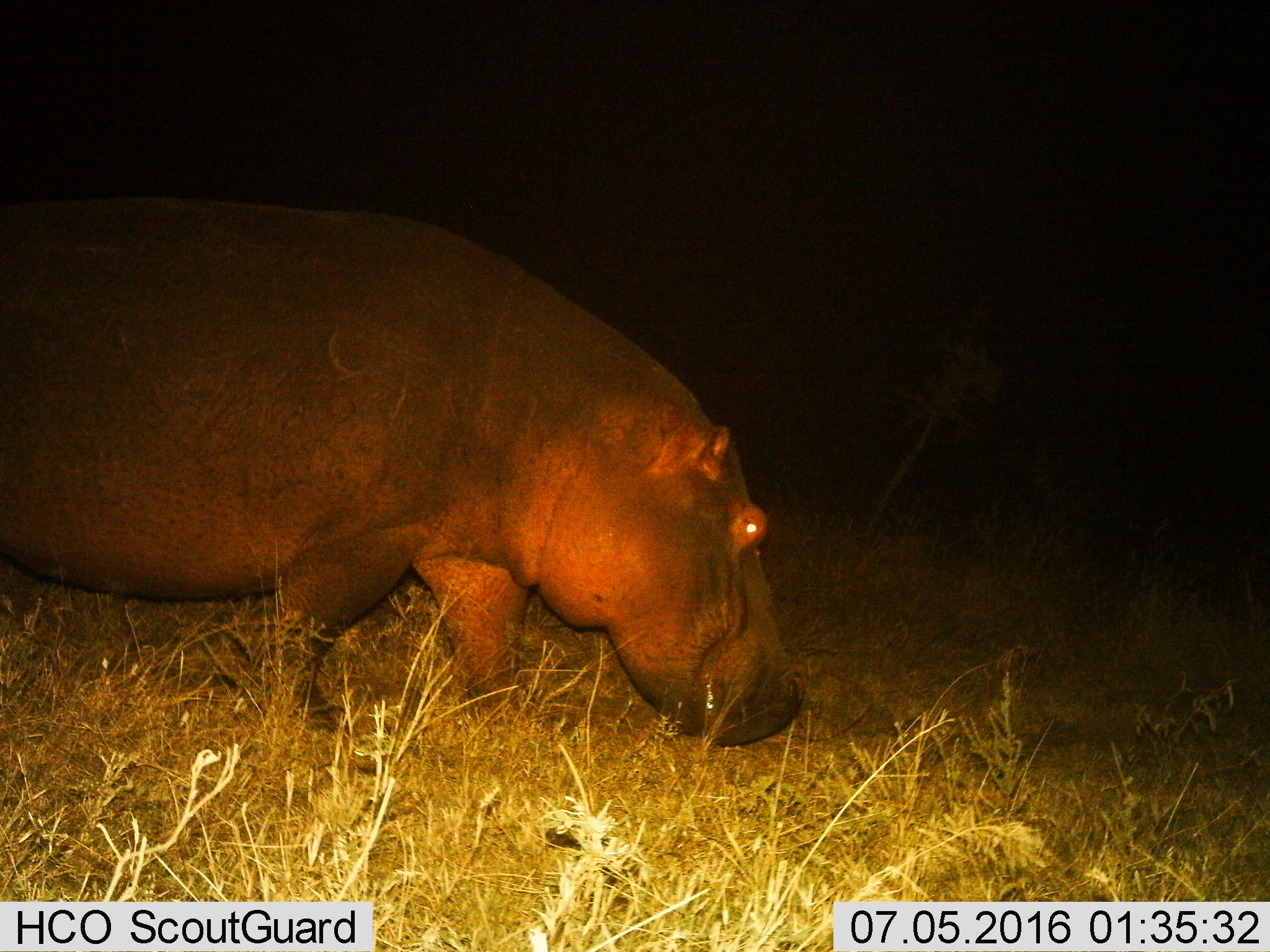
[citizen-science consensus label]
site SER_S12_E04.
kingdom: Animalia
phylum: Chordata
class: Mammalia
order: Artiodactyla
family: Hippopotamidae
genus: Hippopotamus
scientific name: Hippopotamus amphibius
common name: hippopotamus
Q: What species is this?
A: Hippopotamus (Hippopotamus amphibius).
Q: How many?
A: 1.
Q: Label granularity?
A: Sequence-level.